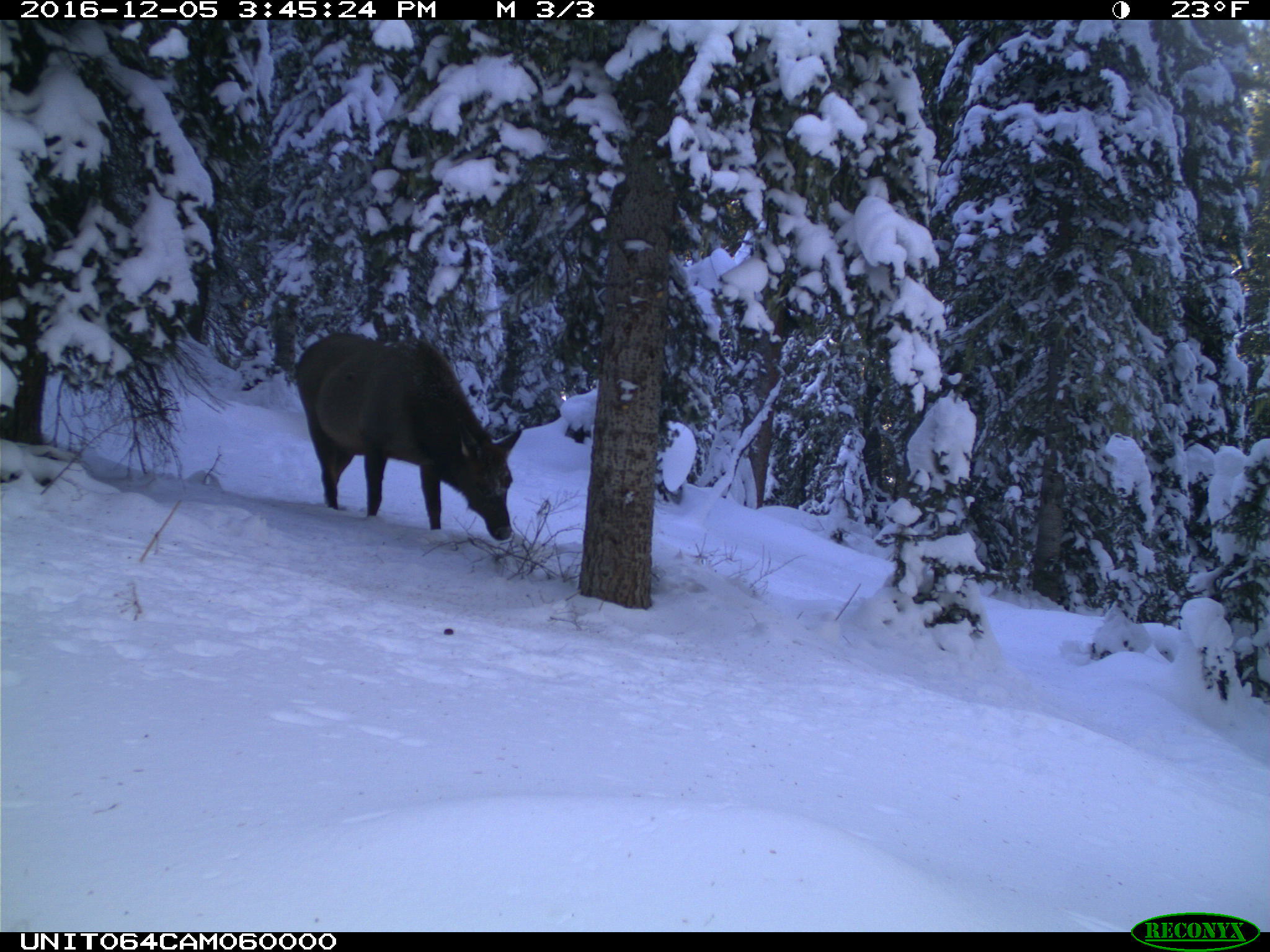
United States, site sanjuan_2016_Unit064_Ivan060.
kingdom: Animalia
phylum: Chordata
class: Mammalia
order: Artiodactyla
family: Cervidae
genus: Cervus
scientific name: Cervus elaphus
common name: red deer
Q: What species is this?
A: Cervus elaphus (red deer).